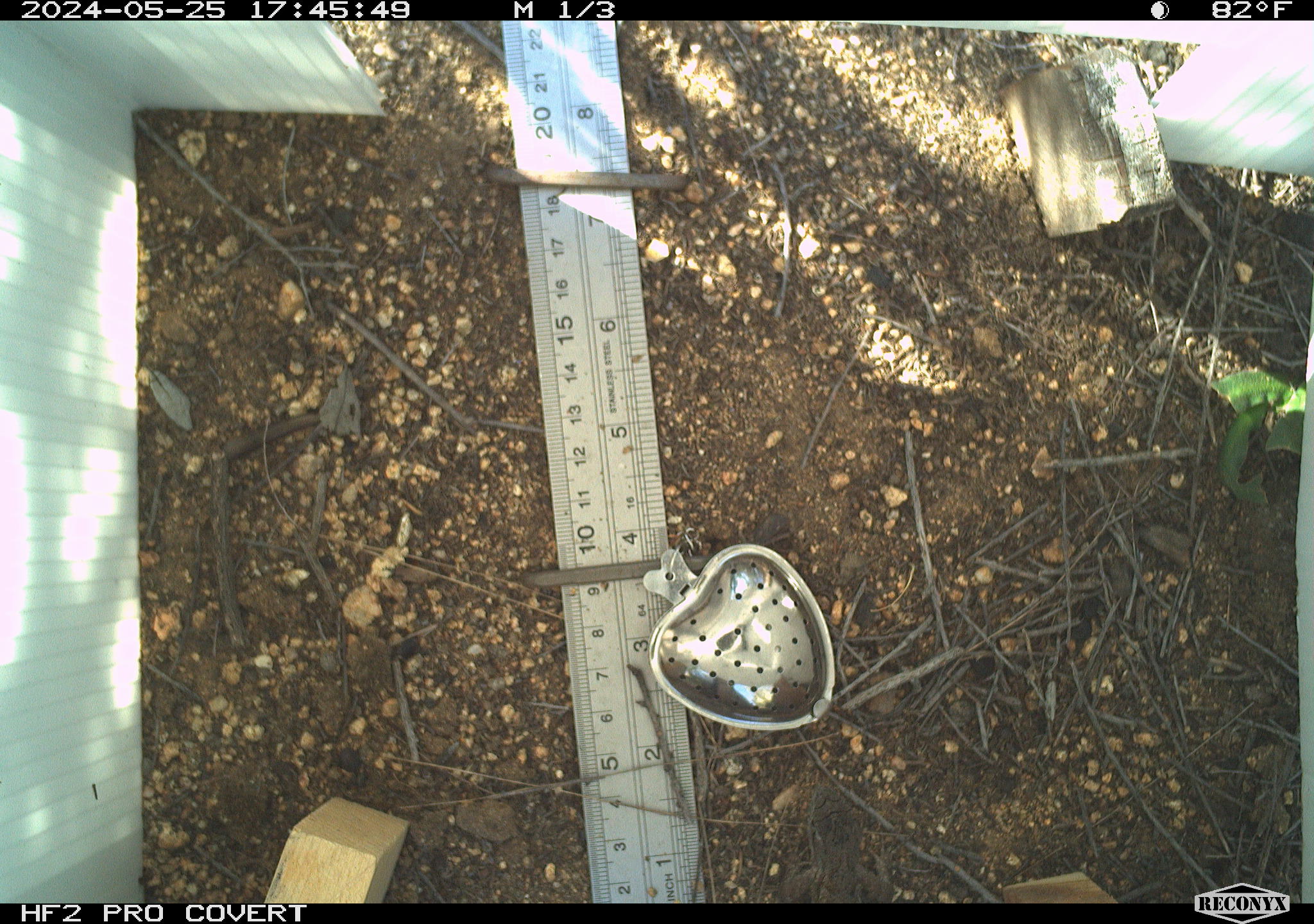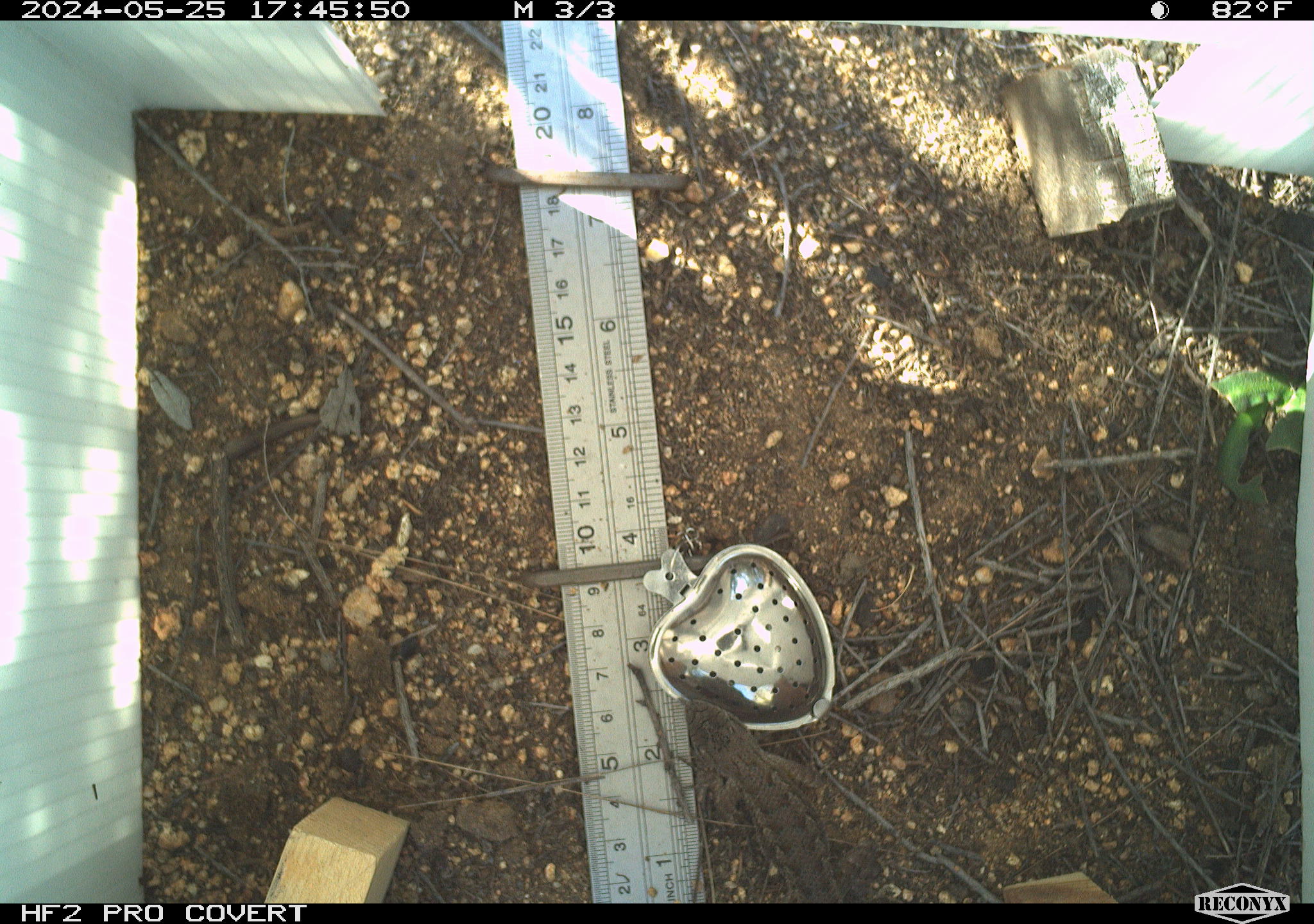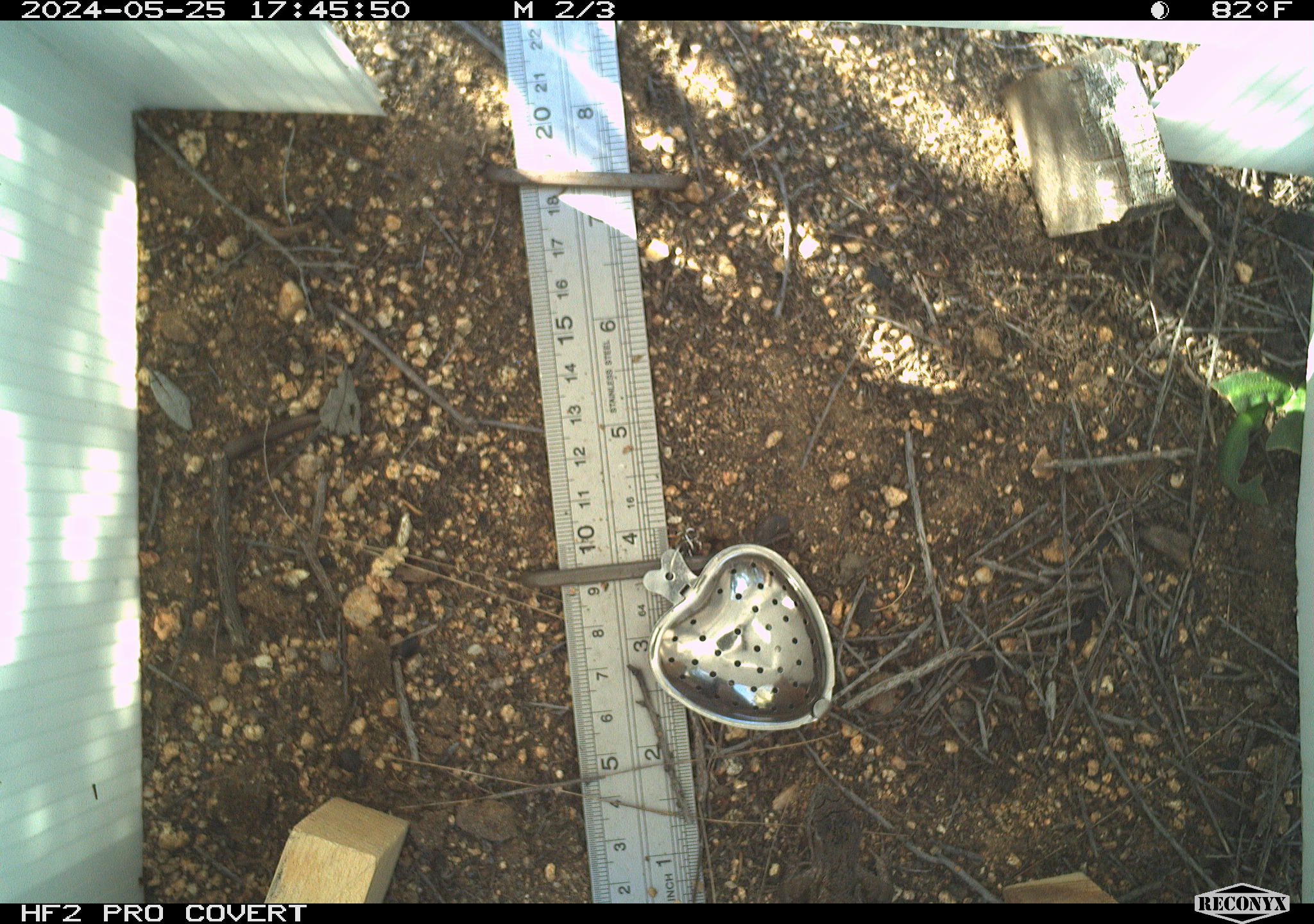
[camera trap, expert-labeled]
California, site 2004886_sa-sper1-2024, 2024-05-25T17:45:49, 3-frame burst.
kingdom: Animalia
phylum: Chordata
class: Reptilia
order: Squamata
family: Phrynosomatidae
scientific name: Phrynosomatidae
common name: phrynosomatid lizards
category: phrynosomatidae family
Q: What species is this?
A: Phrynosomatidae family (phrynosomatid lizards) (Phrynosomatidae).